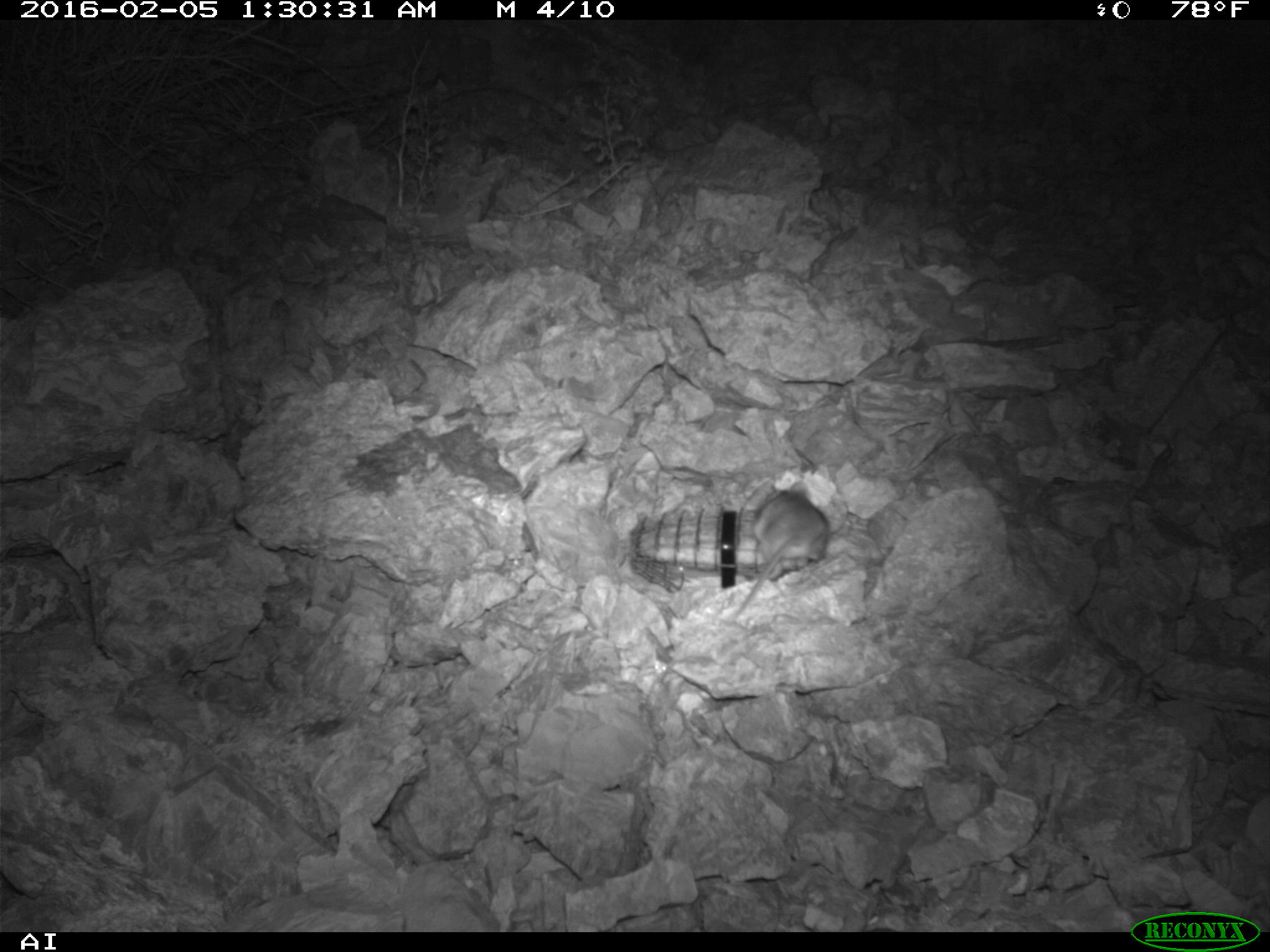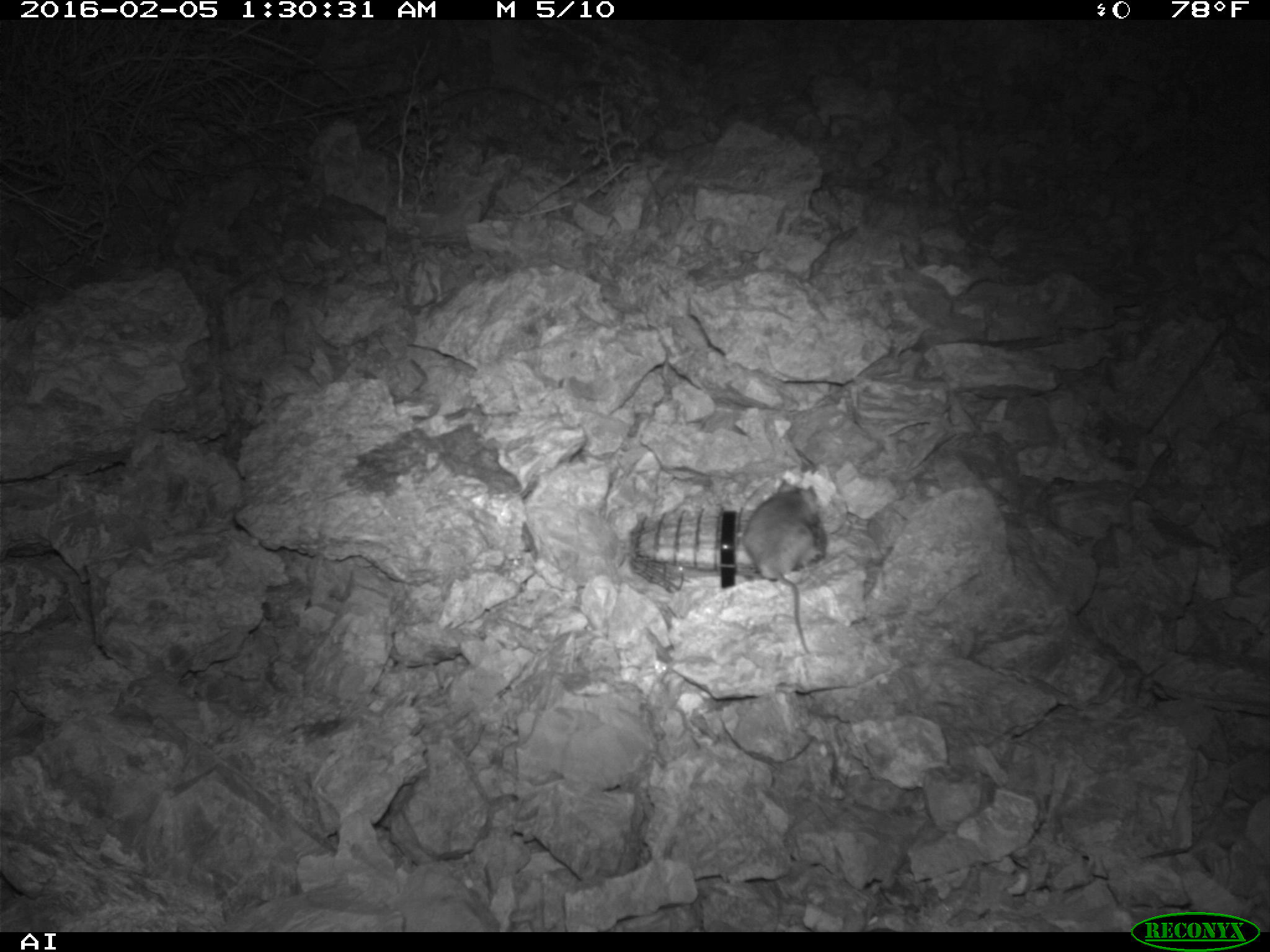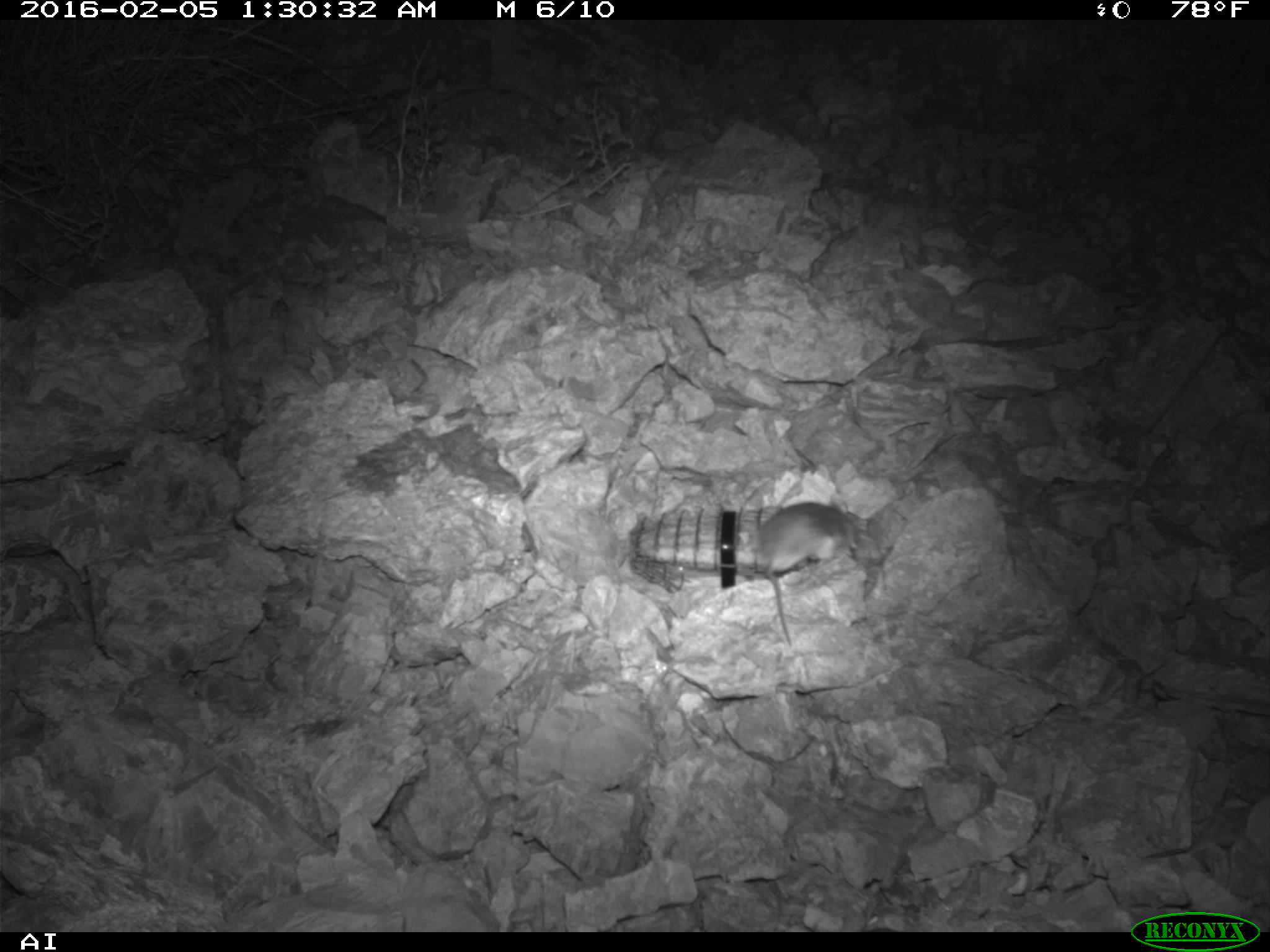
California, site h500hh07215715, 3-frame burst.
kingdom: Animalia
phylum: Chordata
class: Mammalia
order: Rodentia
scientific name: Rodentia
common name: rodent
Rodent (Rodentia).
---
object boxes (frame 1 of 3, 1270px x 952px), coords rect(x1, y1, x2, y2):
rodent: rect(736, 477, 829, 612)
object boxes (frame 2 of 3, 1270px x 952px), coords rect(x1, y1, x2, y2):
rodent: rect(744, 478, 828, 659)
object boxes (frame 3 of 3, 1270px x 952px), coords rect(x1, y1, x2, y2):
rodent: rect(760, 501, 864, 646)